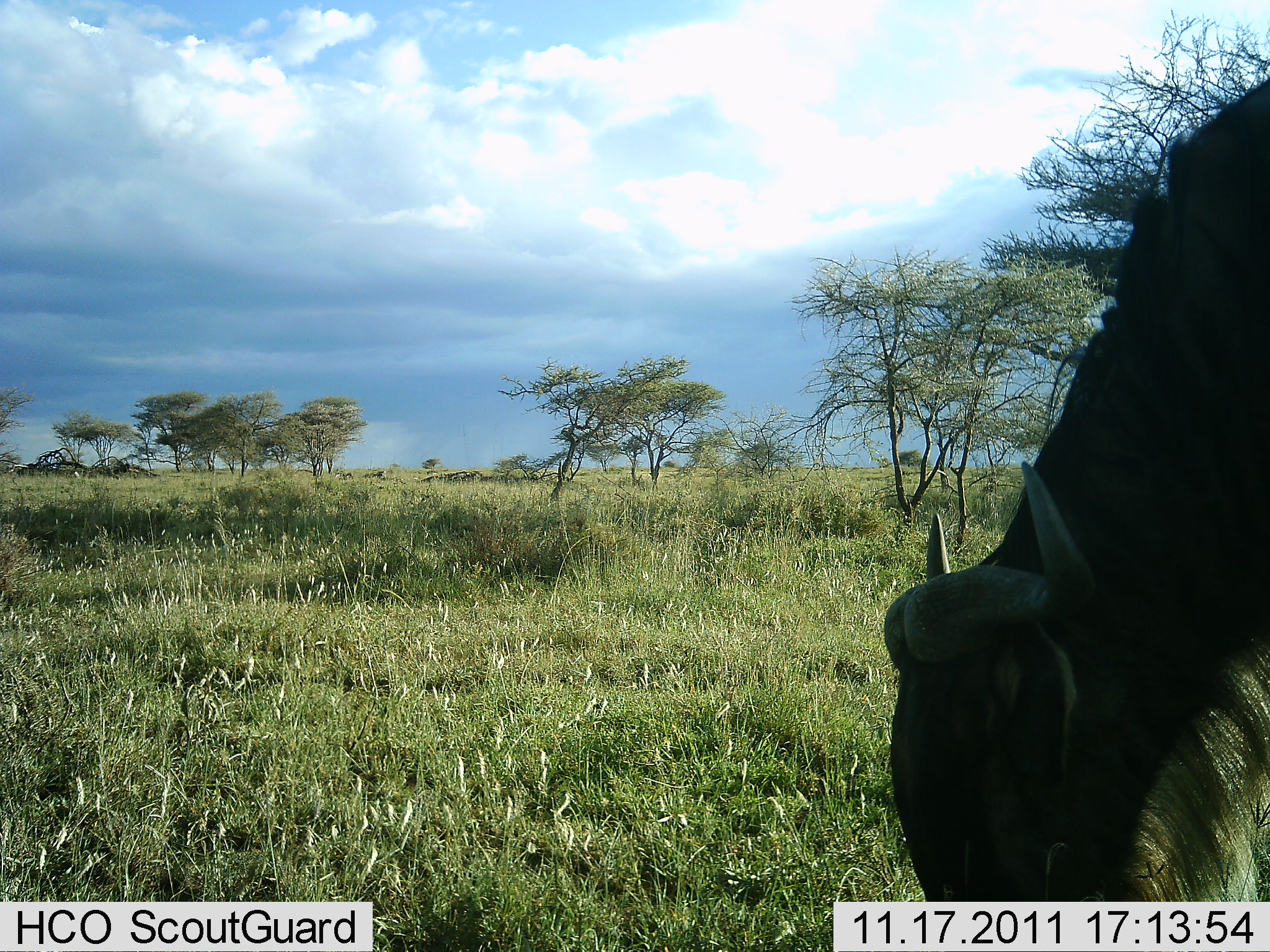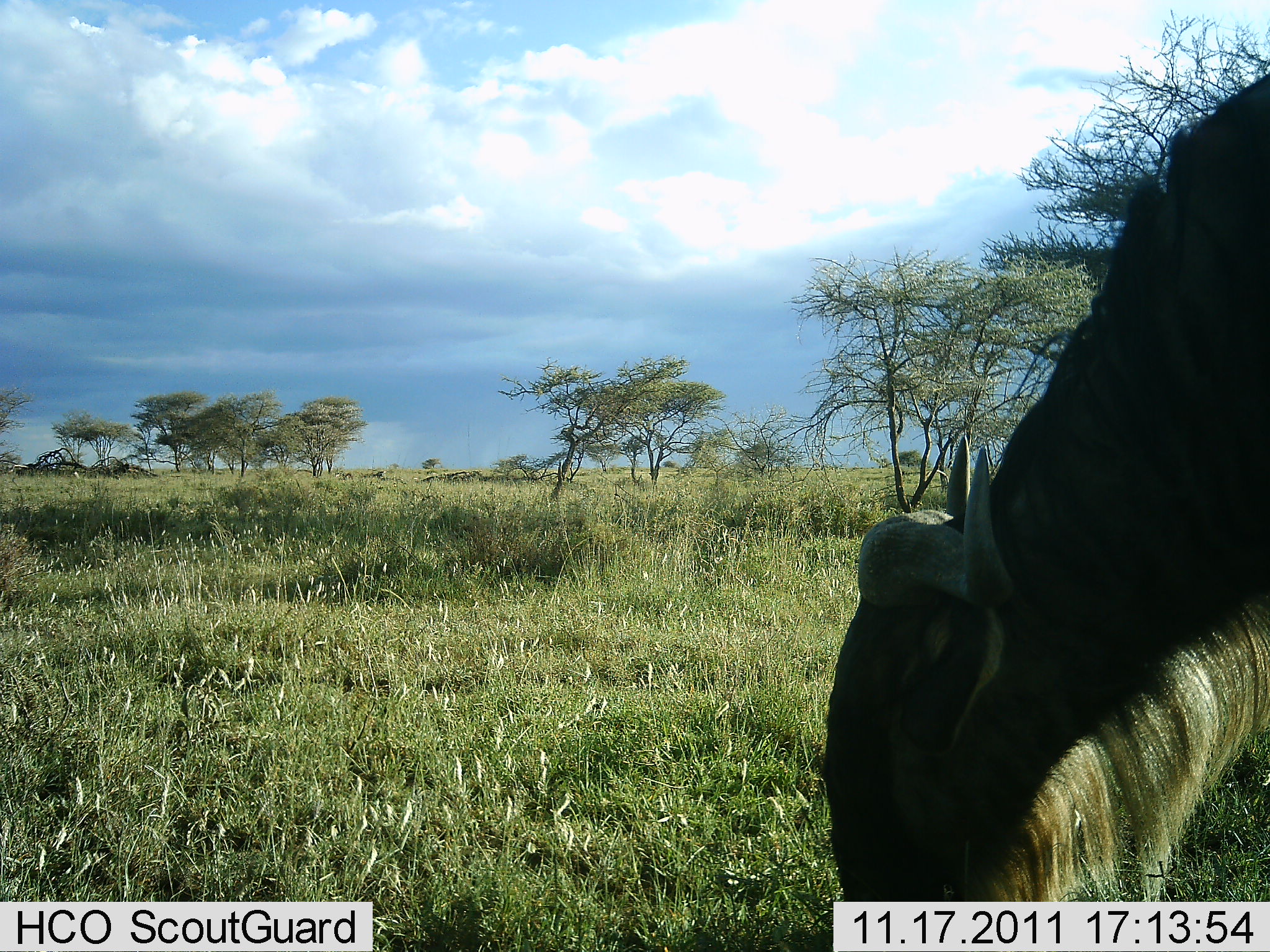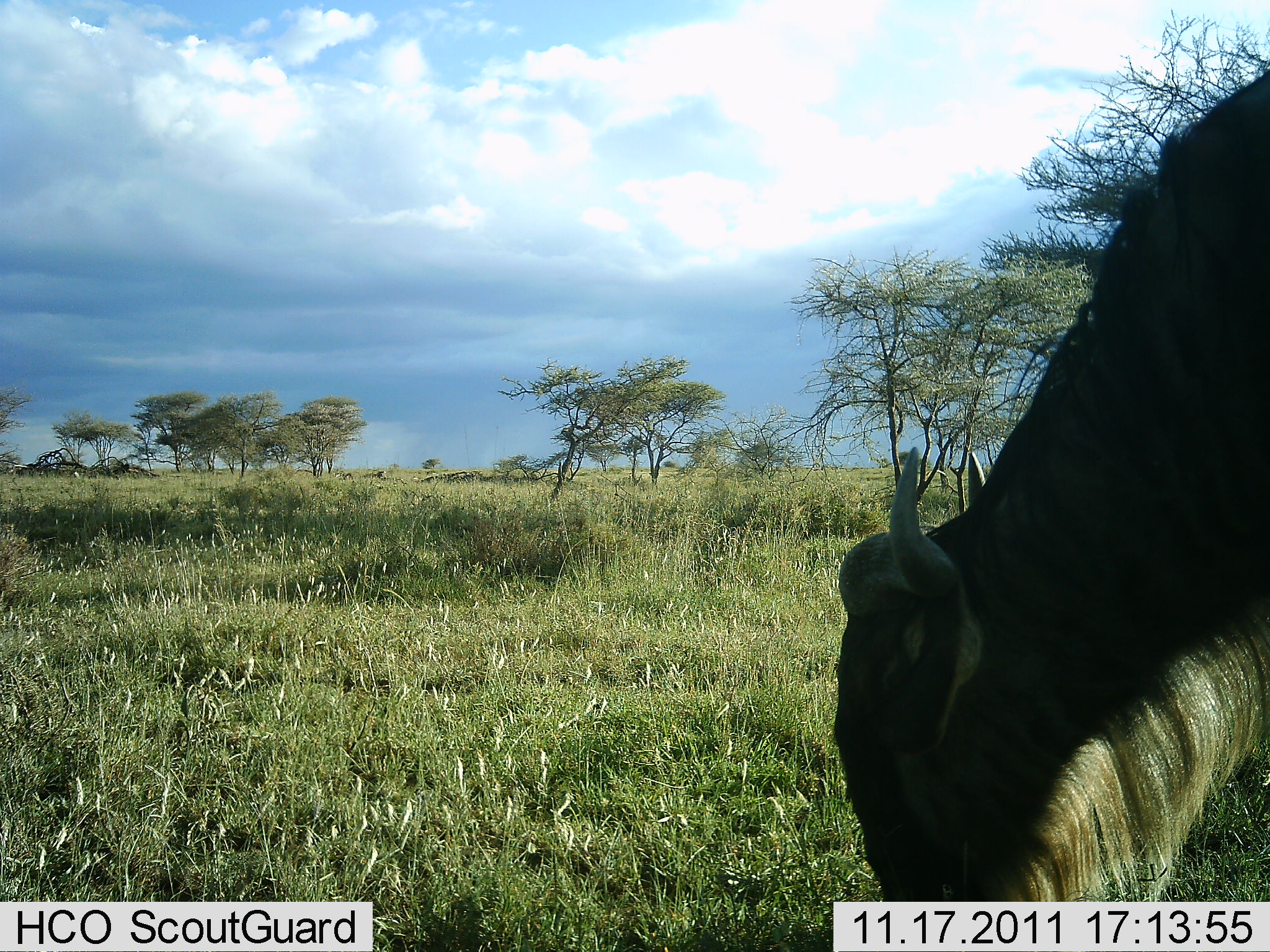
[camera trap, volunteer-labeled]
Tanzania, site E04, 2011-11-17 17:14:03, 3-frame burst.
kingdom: Animalia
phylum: Chordata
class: Mammalia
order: Artiodactyla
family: Bovidae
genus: Connochaetes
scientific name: Connochaetes taurinus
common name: blue wildebeest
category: wildebeest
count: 1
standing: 20%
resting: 0%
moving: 0%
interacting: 0%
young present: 0%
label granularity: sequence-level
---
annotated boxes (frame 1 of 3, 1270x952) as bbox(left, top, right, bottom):
animal: bbox(881, 79, 1269, 787)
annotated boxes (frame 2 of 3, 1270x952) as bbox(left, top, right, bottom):
animal: bbox(821, 70, 1269, 837)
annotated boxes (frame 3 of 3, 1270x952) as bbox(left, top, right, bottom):
animal: bbox(827, 64, 1270, 806)